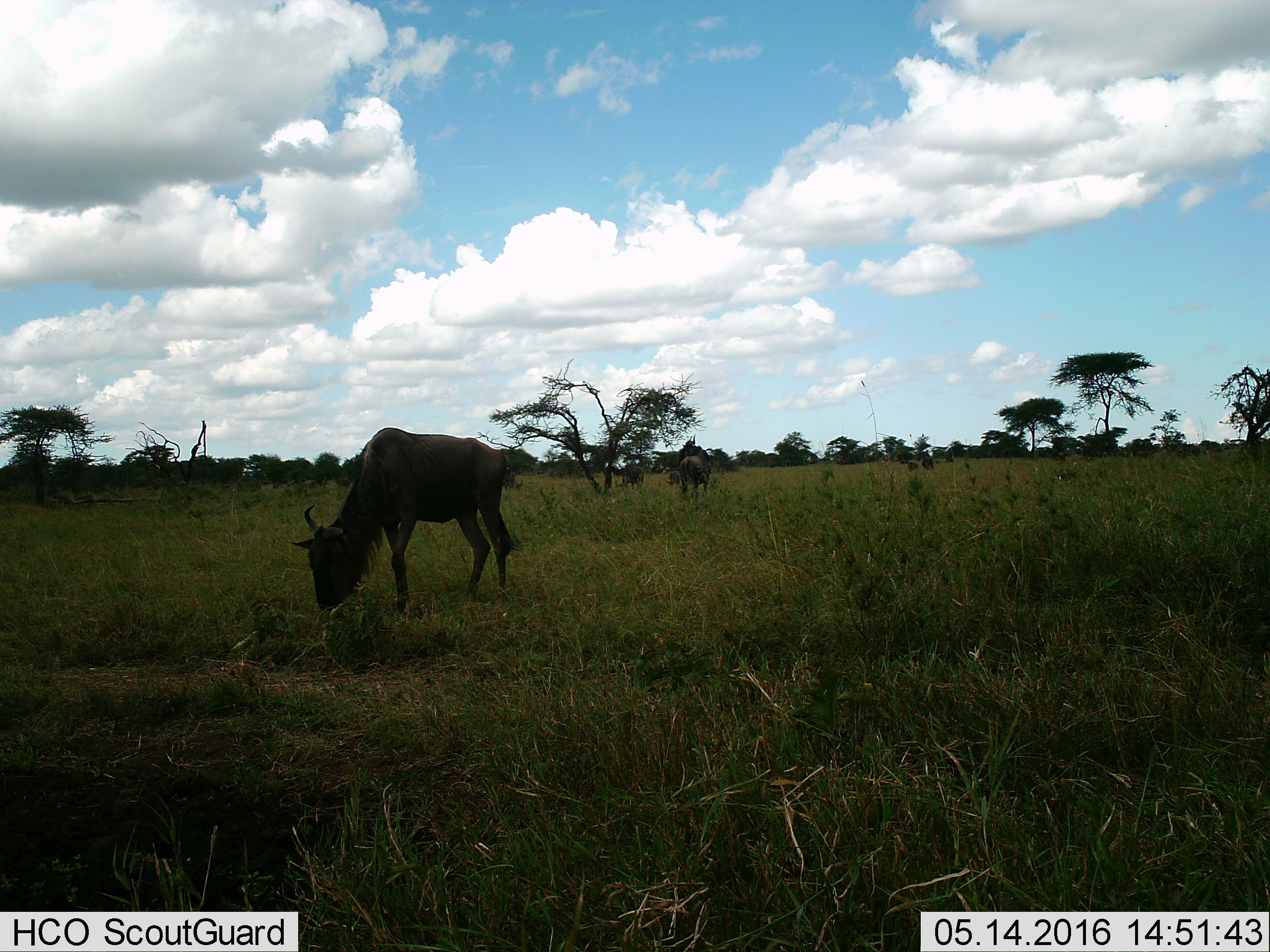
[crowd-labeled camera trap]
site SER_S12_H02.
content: unidentified animal